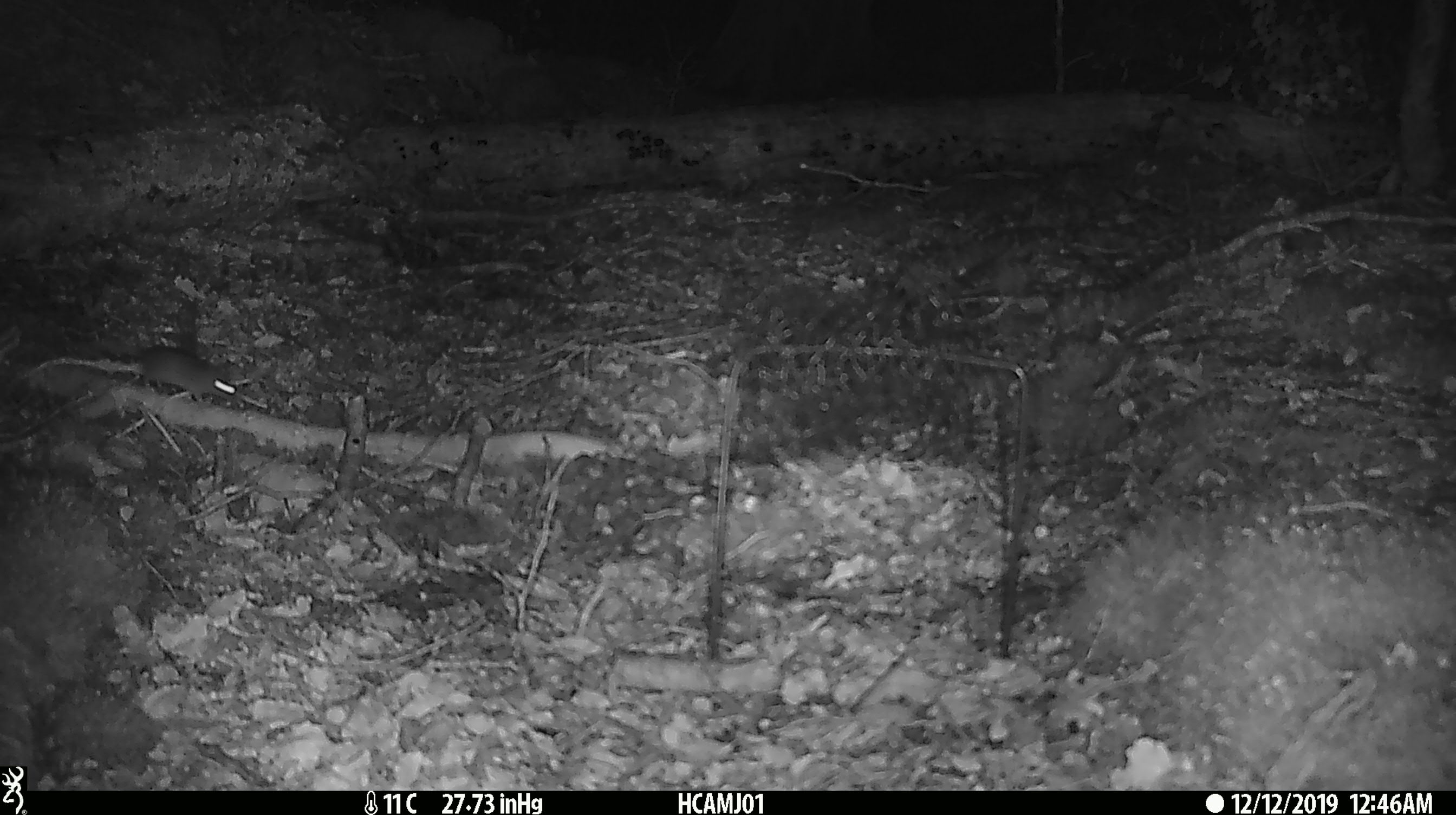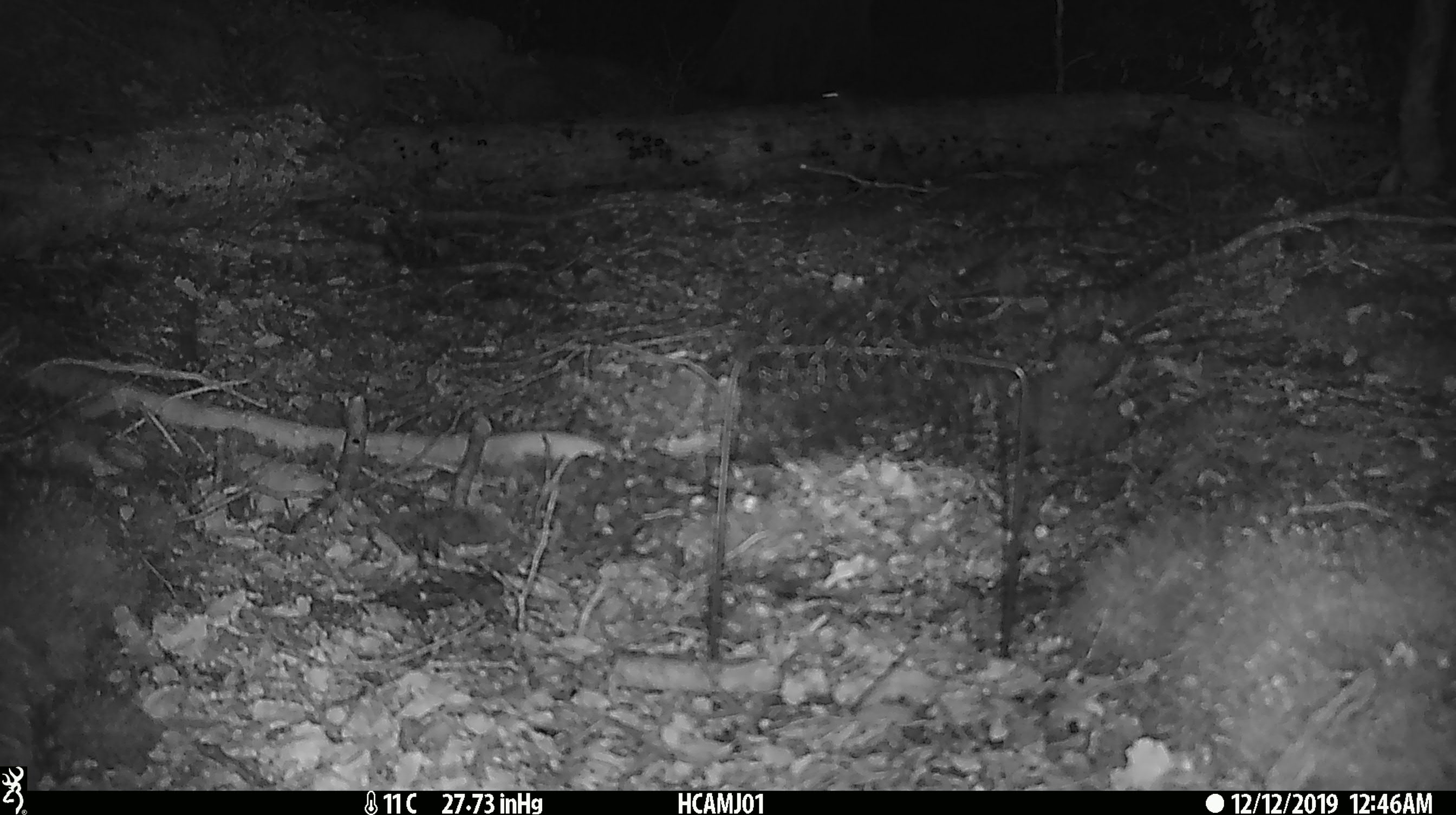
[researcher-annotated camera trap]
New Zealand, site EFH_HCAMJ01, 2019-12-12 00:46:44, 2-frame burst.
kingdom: Animalia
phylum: Chordata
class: Mammalia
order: Rodentia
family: Muridae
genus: Mus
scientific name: Mus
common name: mouse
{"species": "mouse (Mus)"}